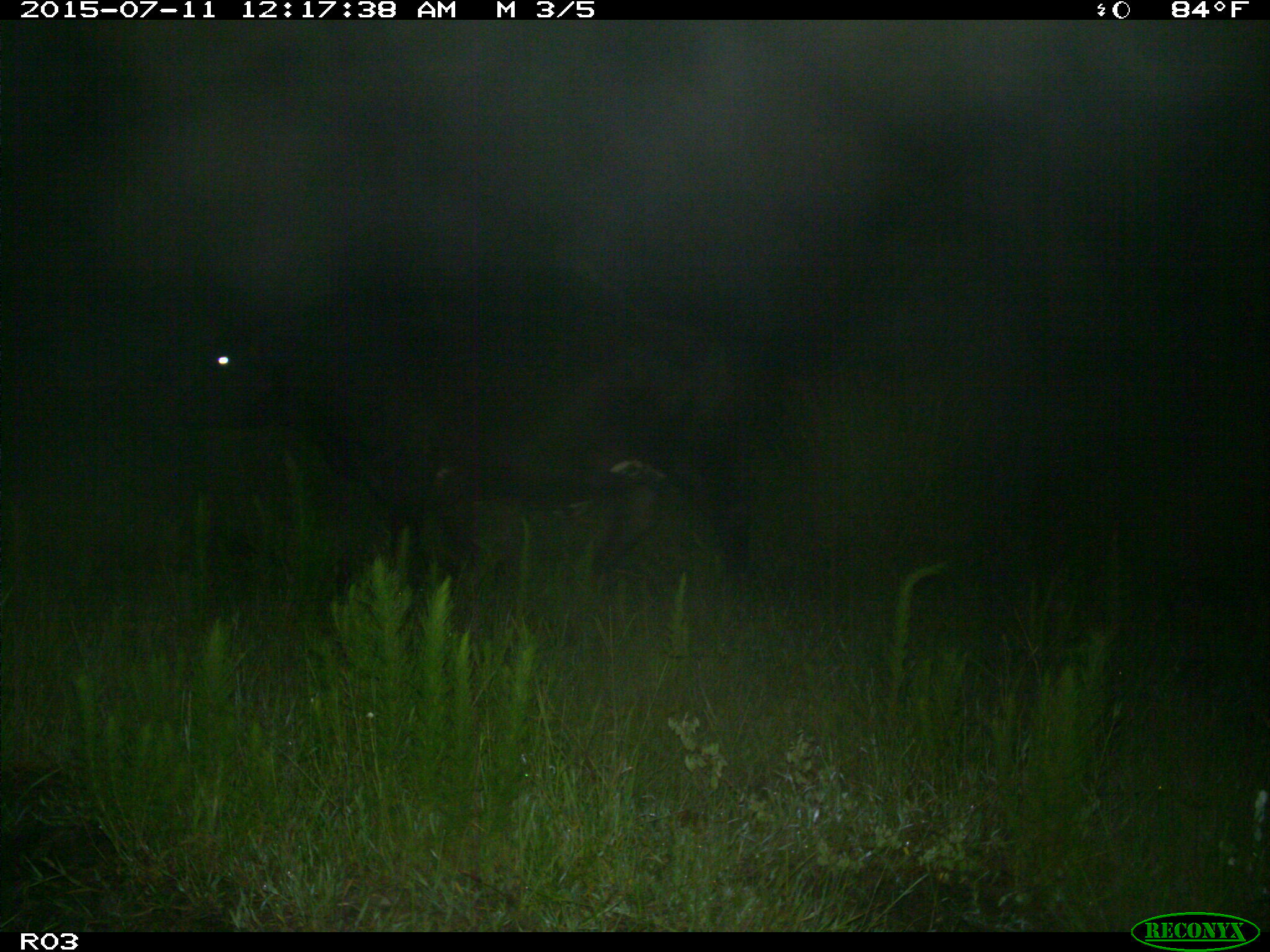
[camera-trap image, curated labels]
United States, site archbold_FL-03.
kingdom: Animalia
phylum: Chordata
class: Mammalia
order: Artiodactyla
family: Bovidae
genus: Bos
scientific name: Bos taurus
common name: domestic cow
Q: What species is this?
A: Bos taurus (domestic cow).